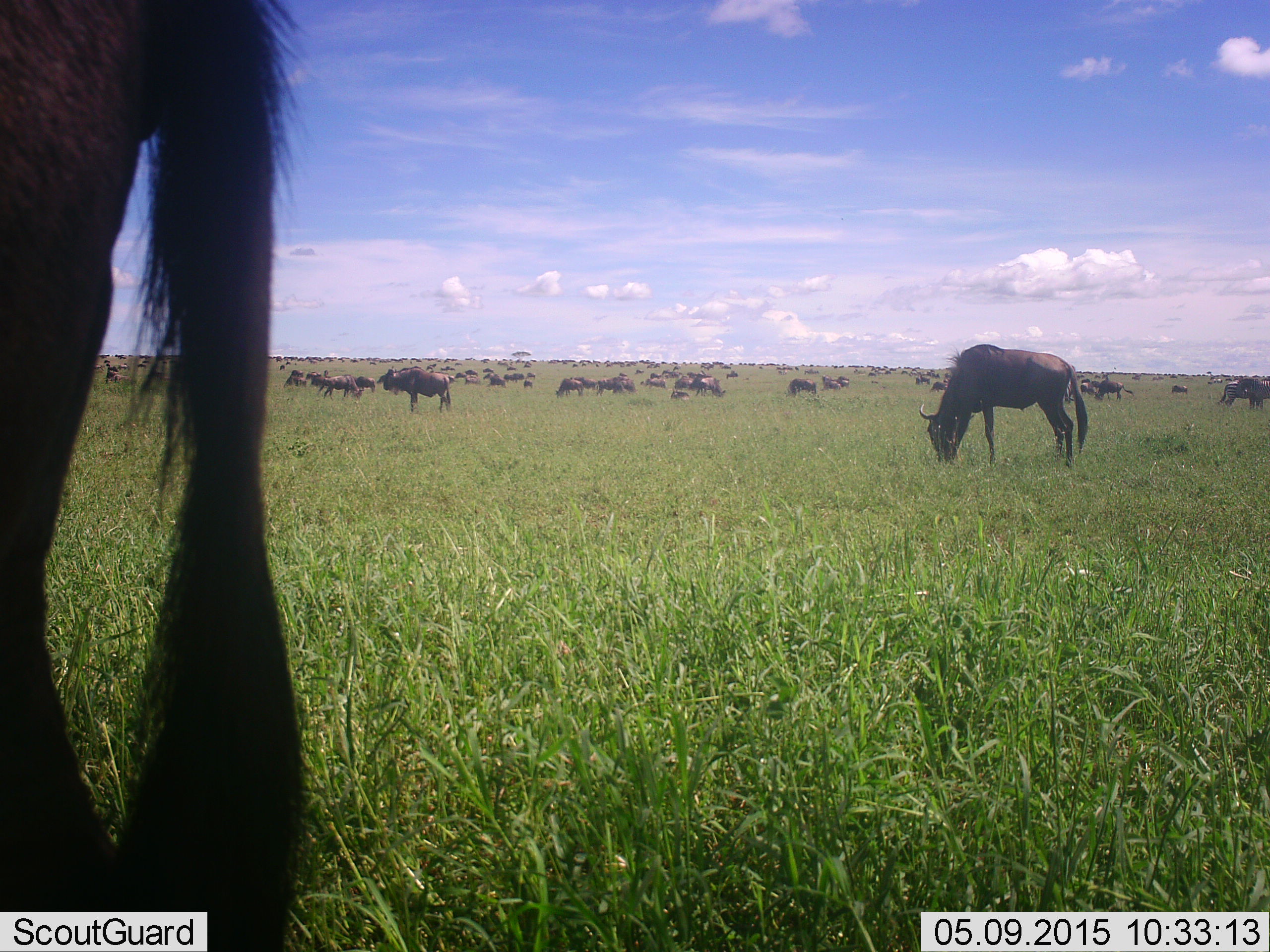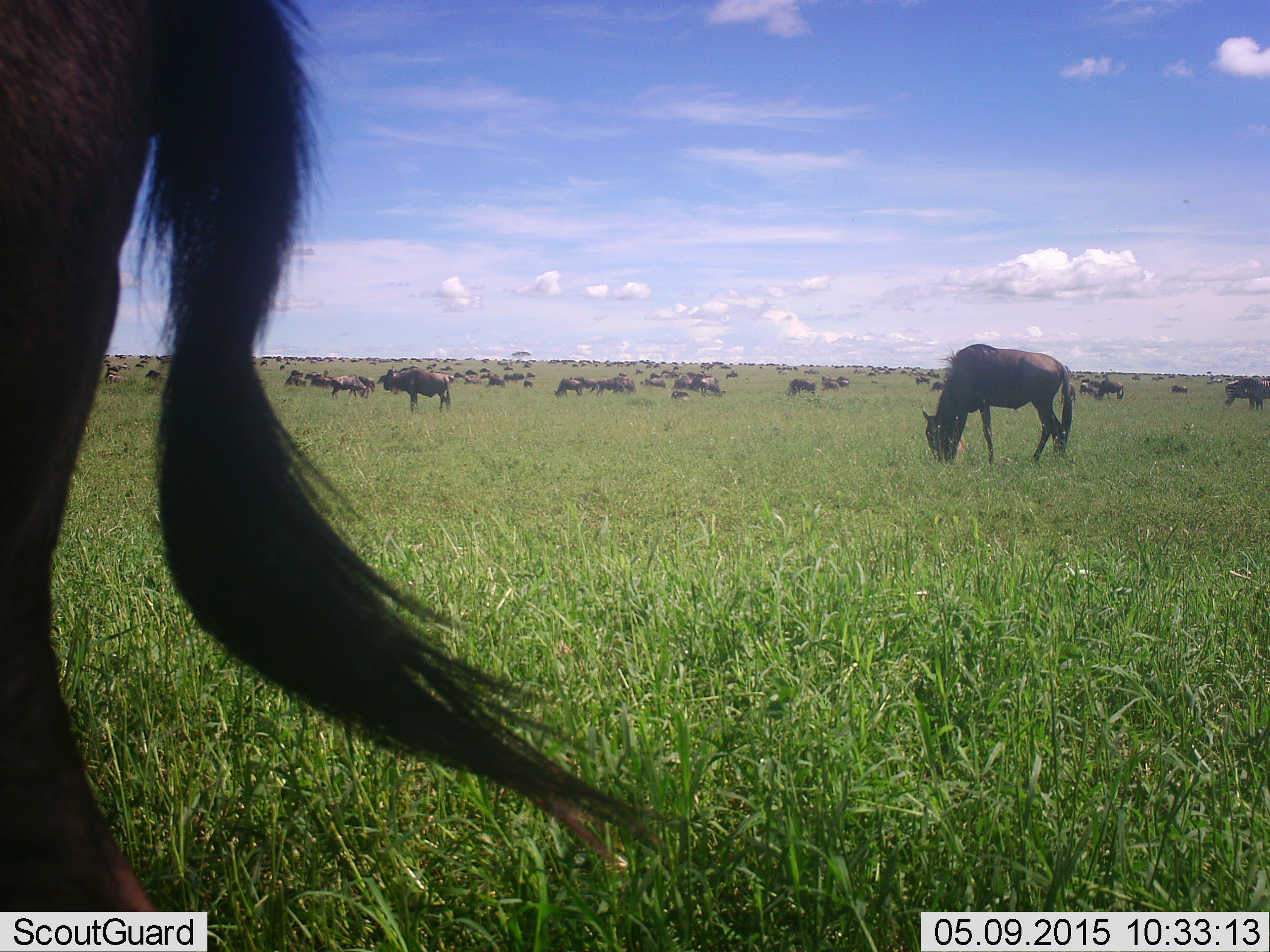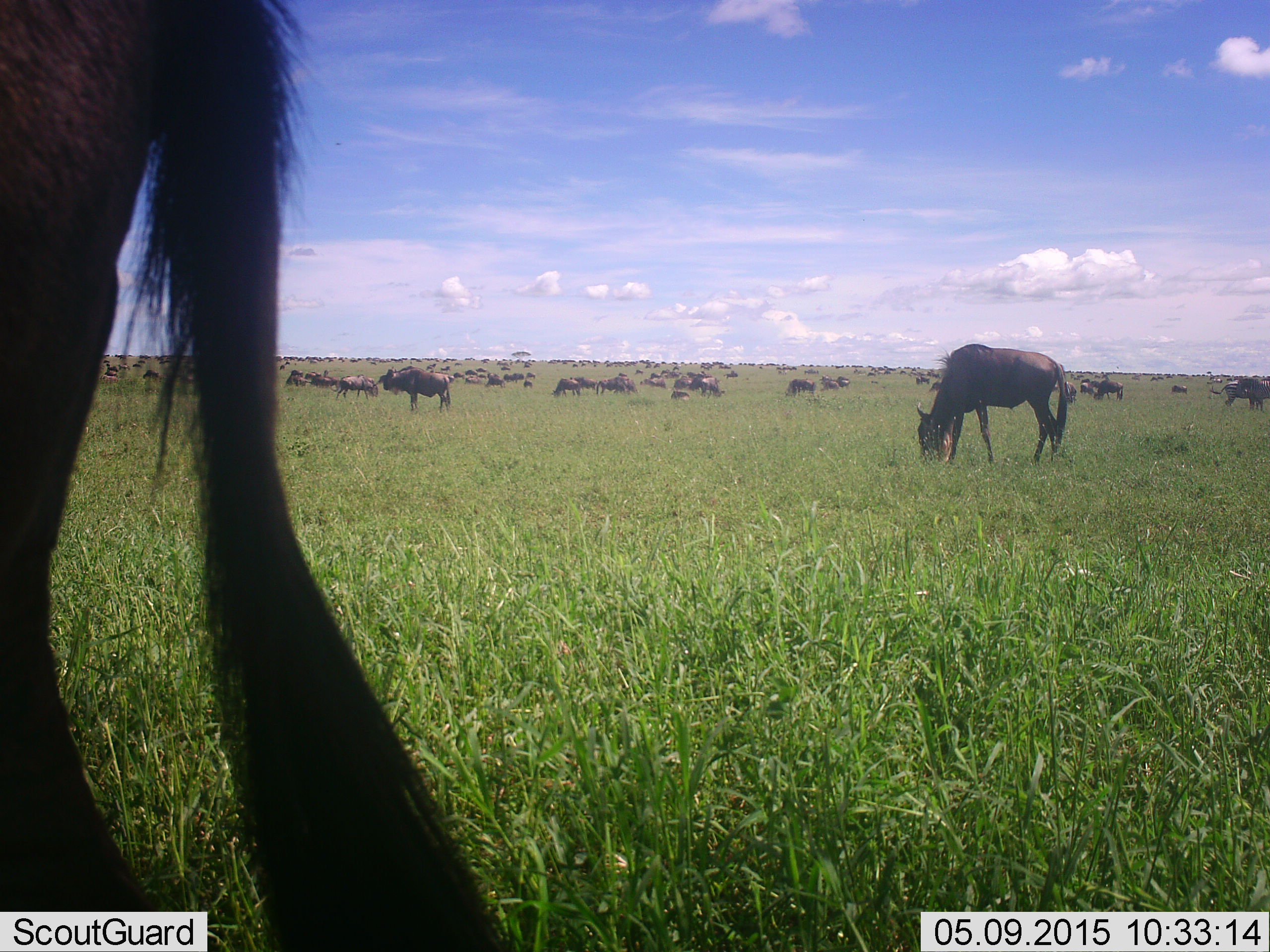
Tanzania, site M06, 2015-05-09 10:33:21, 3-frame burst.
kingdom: Animalia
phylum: Chordata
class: Mammalia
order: Artiodactyla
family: Bovidae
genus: Connochaetes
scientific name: Connochaetes taurinus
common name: blue wildebeest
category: wildebeest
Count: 51+.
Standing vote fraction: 50%.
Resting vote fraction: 20%.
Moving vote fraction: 50%.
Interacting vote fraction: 10%.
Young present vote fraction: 0%.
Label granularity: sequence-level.